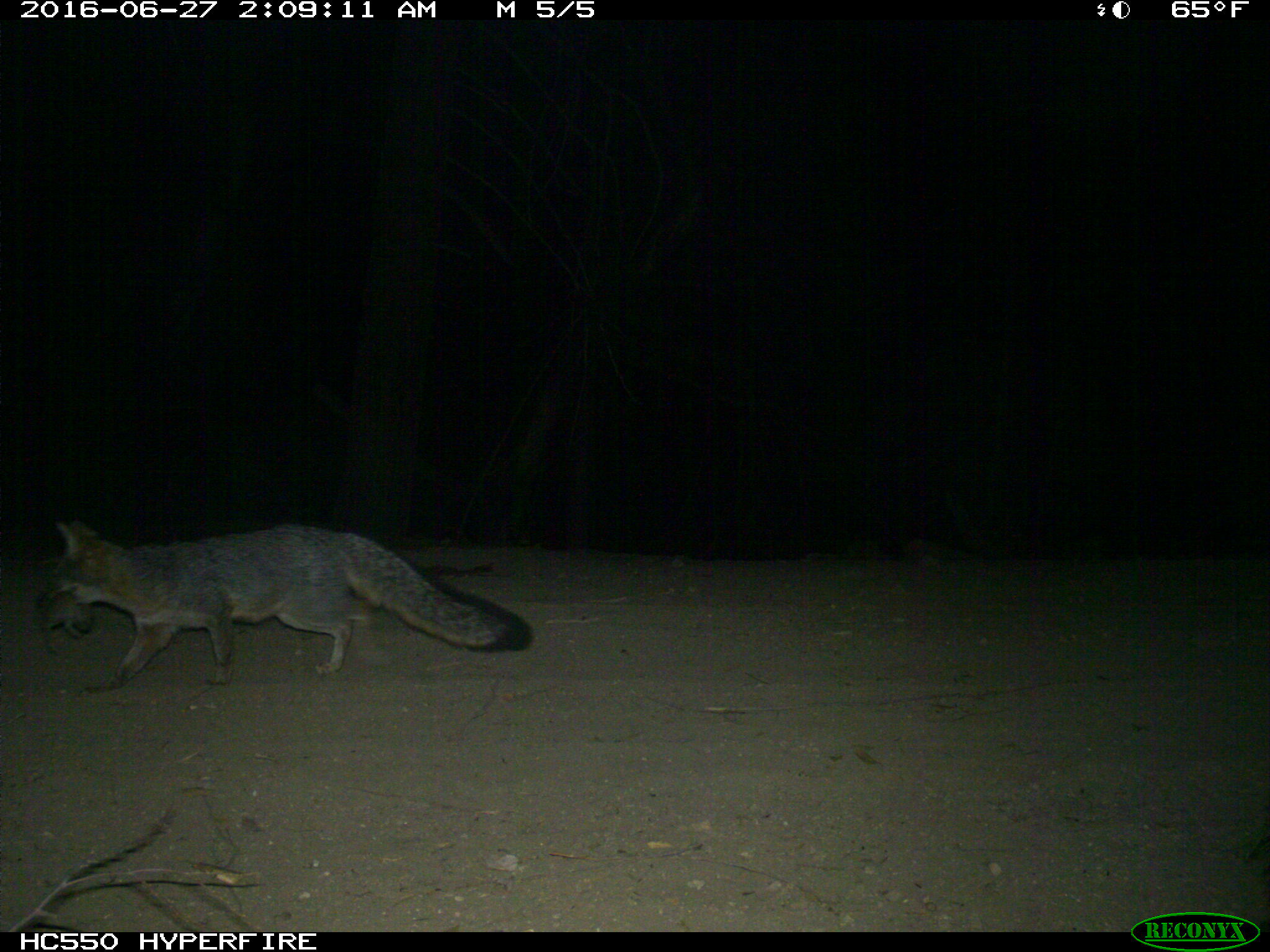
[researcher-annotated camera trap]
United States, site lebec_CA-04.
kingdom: Animalia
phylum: Chordata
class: Mammalia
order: Carnivora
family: Canidae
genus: Urocyon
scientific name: Urocyon cinereoargenteus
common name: gray fox